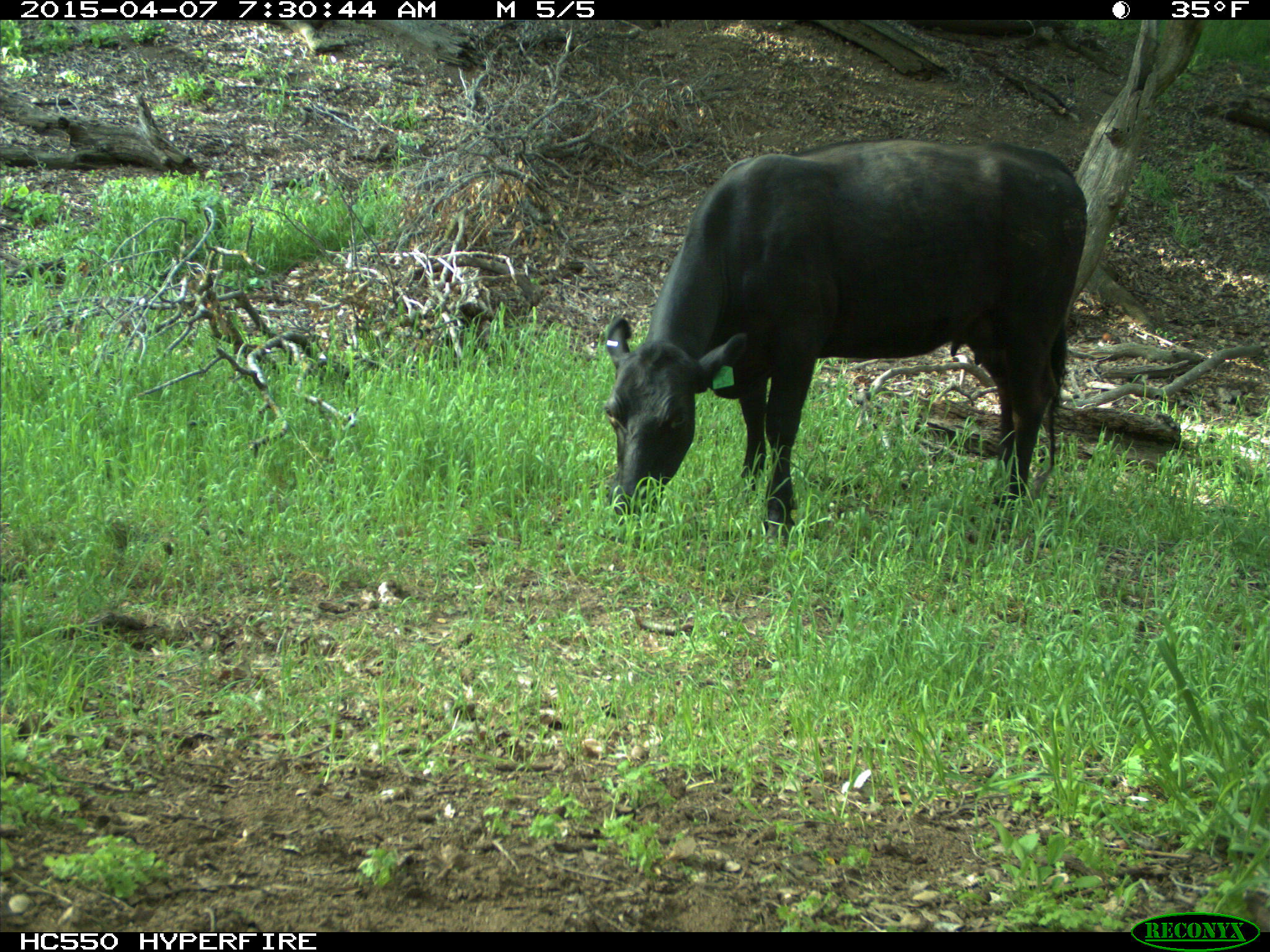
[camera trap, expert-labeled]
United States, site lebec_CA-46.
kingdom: Animalia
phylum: Chordata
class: Mammalia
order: Artiodactyla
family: Bovidae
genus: Bos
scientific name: Bos taurus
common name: domestic cow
Bos taurus (domestic cow).